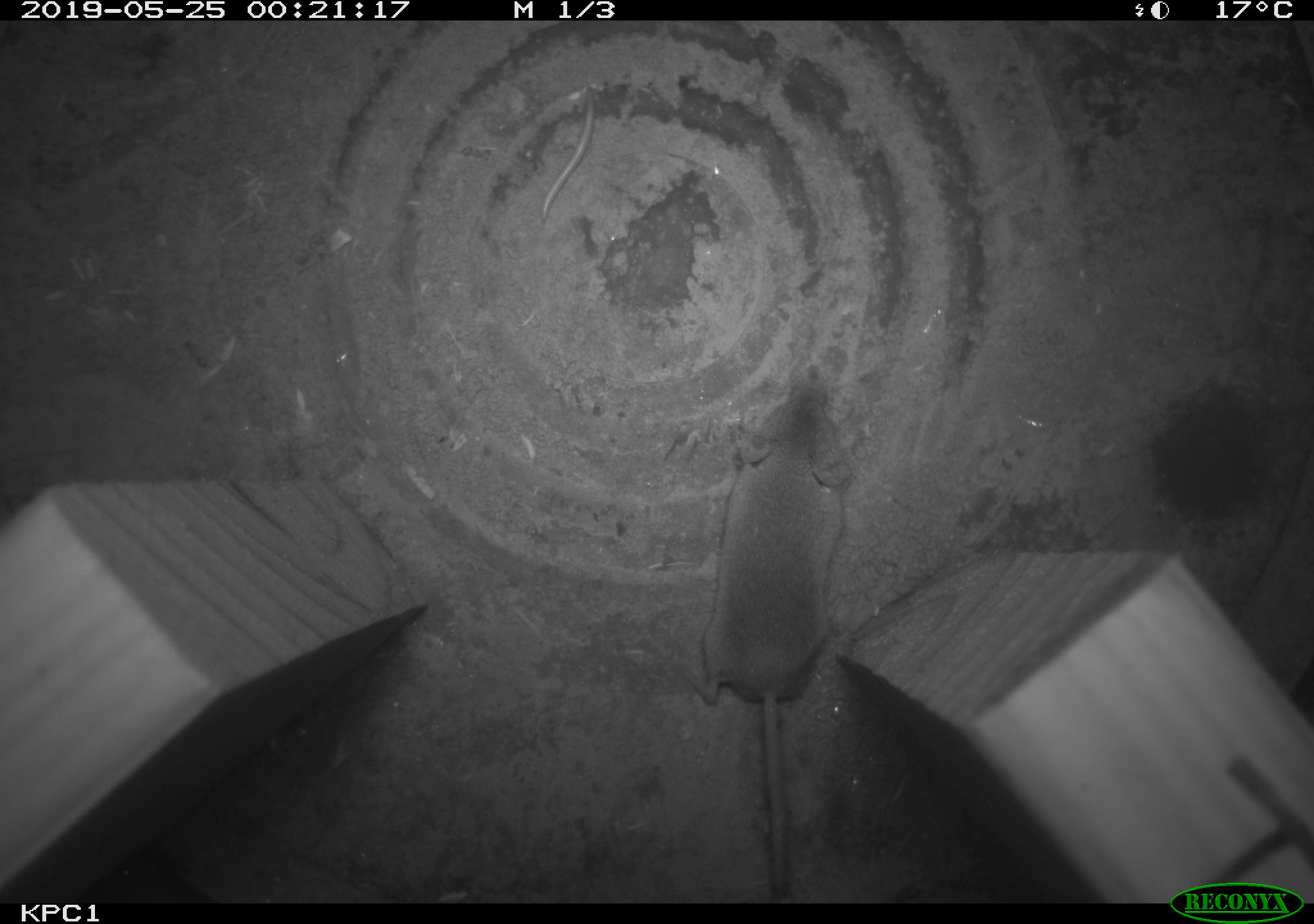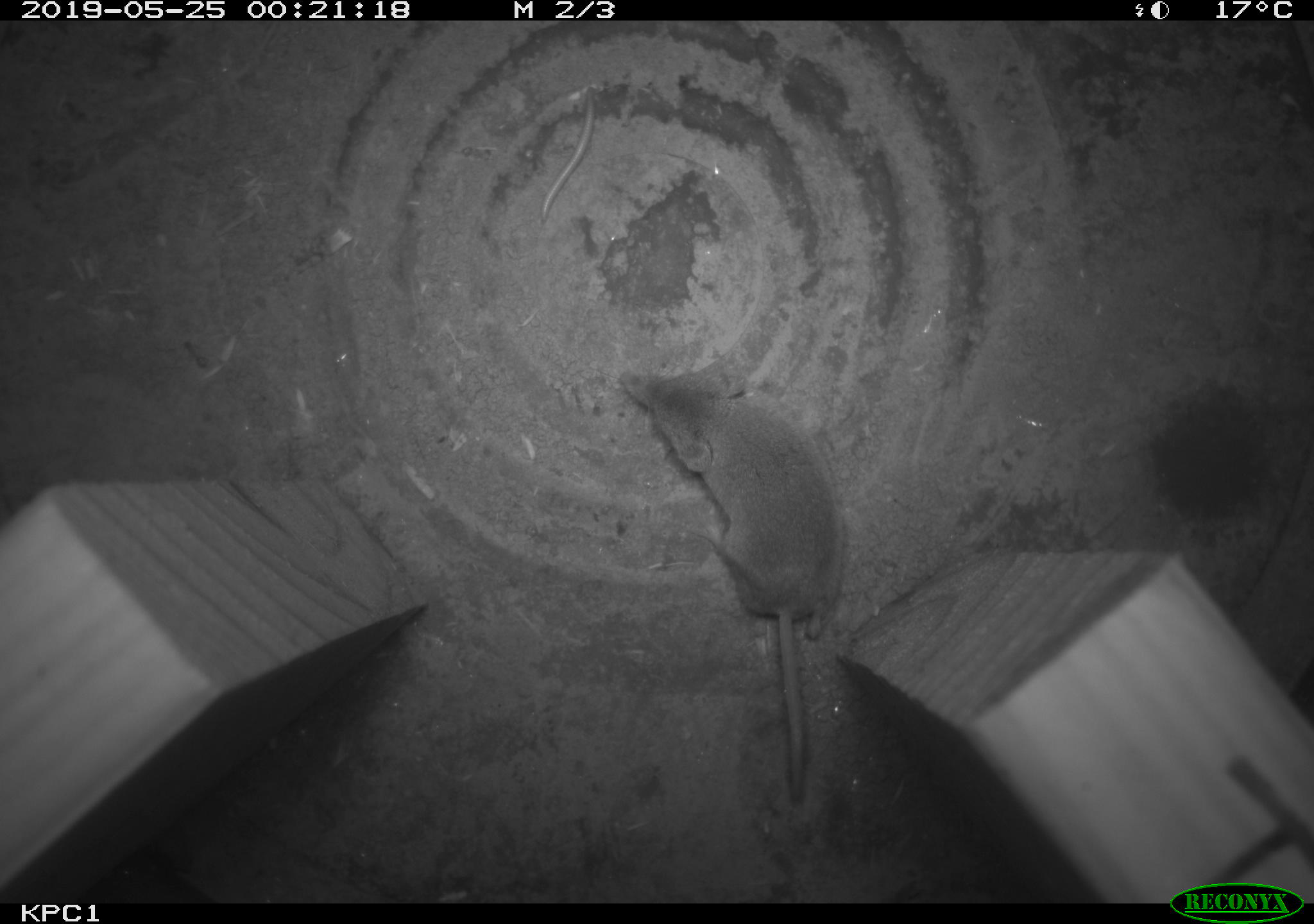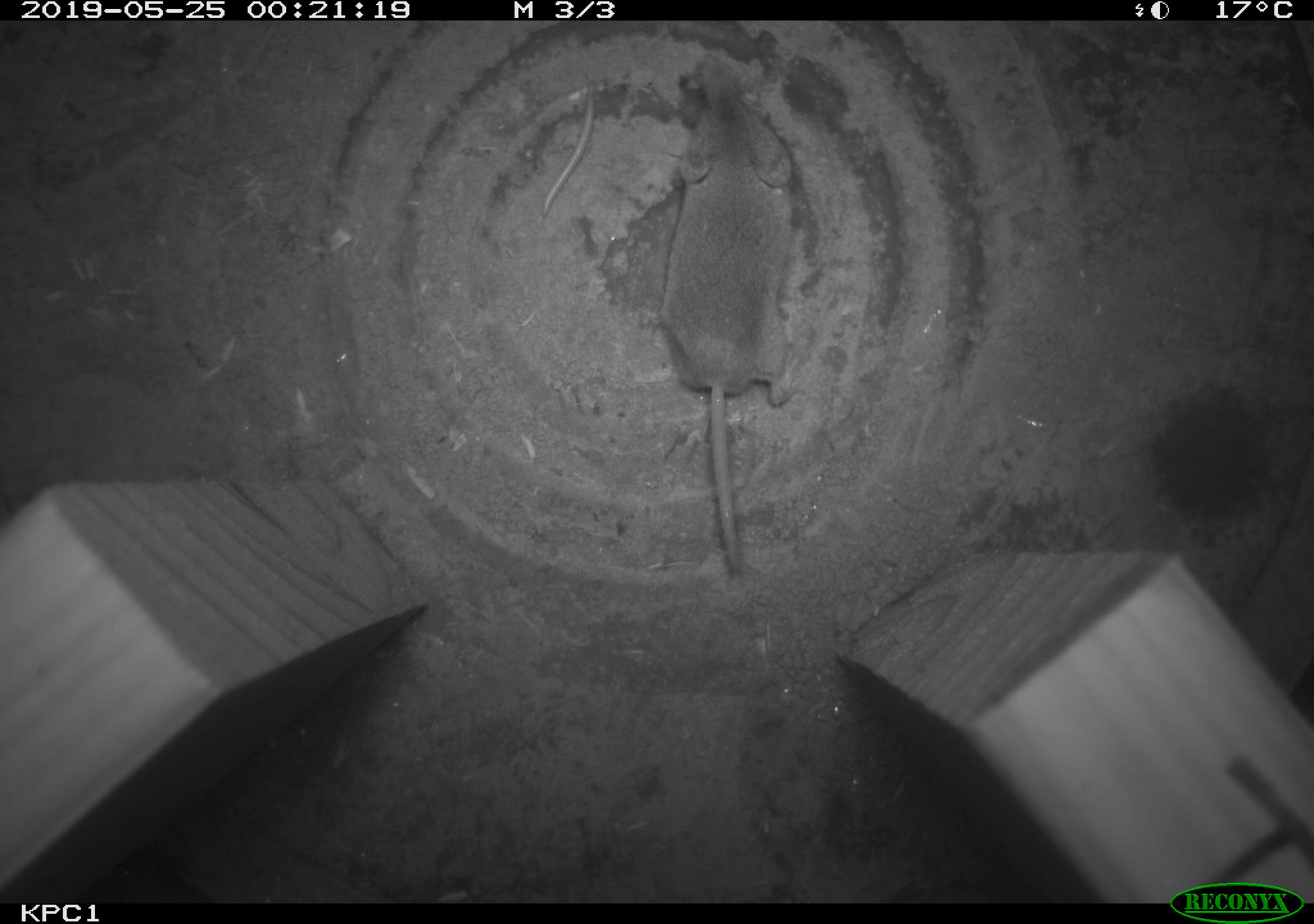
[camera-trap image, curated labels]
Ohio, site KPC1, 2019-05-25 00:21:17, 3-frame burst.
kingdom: Animalia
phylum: Chordata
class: Mammalia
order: Eulipotyphla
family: Soricidae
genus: Sorex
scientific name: Sorex cinereus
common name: masked shrew